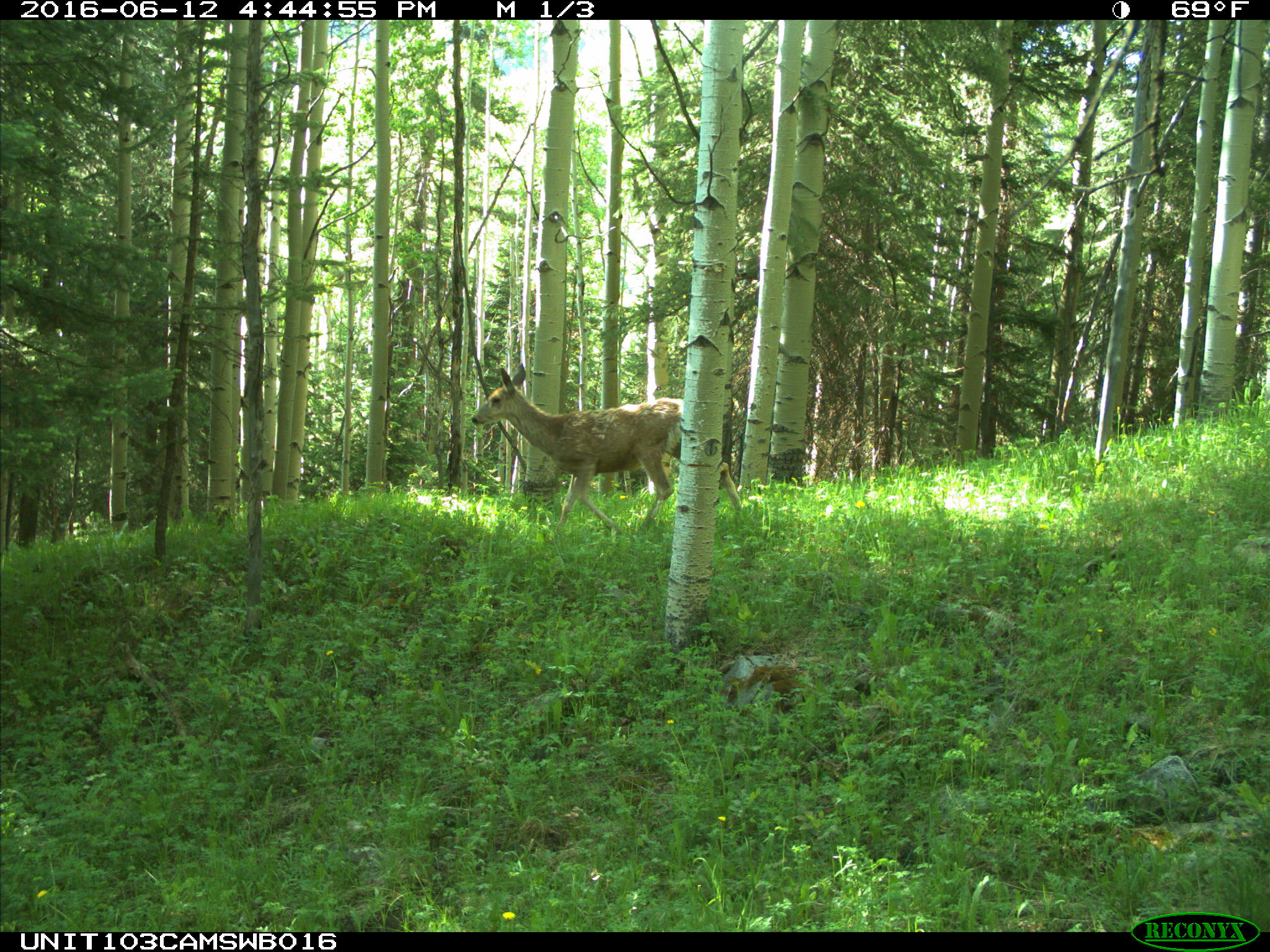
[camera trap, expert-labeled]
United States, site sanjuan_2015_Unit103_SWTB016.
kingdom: Animalia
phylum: Chordata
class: Mammalia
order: Artiodactyla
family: Cervidae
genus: Odocoileus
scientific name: Odocoileus hemionus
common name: mule deer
Odocoileus hemionus (mule deer).